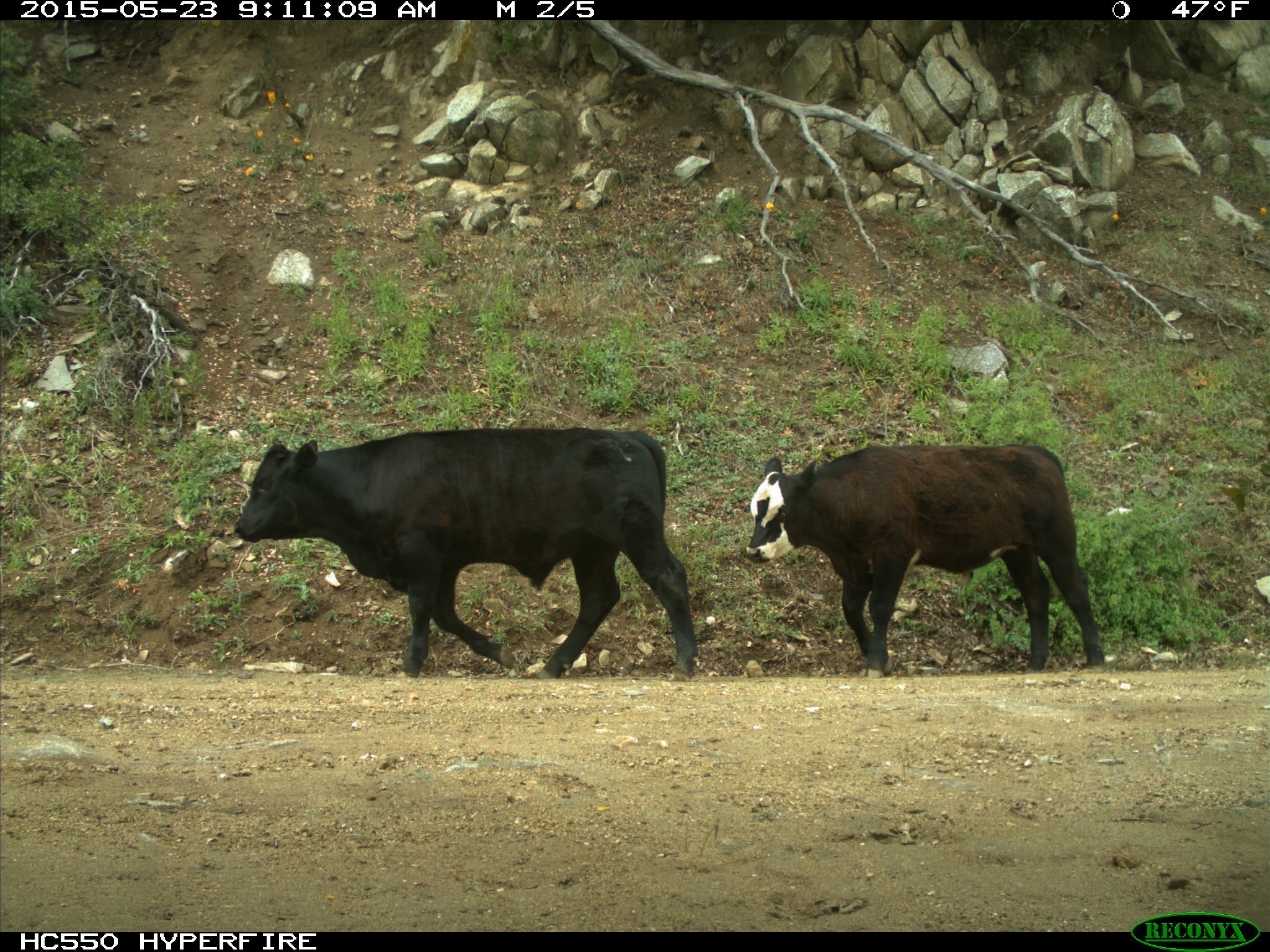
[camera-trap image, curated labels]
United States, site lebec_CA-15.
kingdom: Animalia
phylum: Chordata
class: Mammalia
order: Artiodactyla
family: Bovidae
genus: Bos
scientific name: Bos taurus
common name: domestic cow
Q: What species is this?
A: Bos taurus (domestic cow).